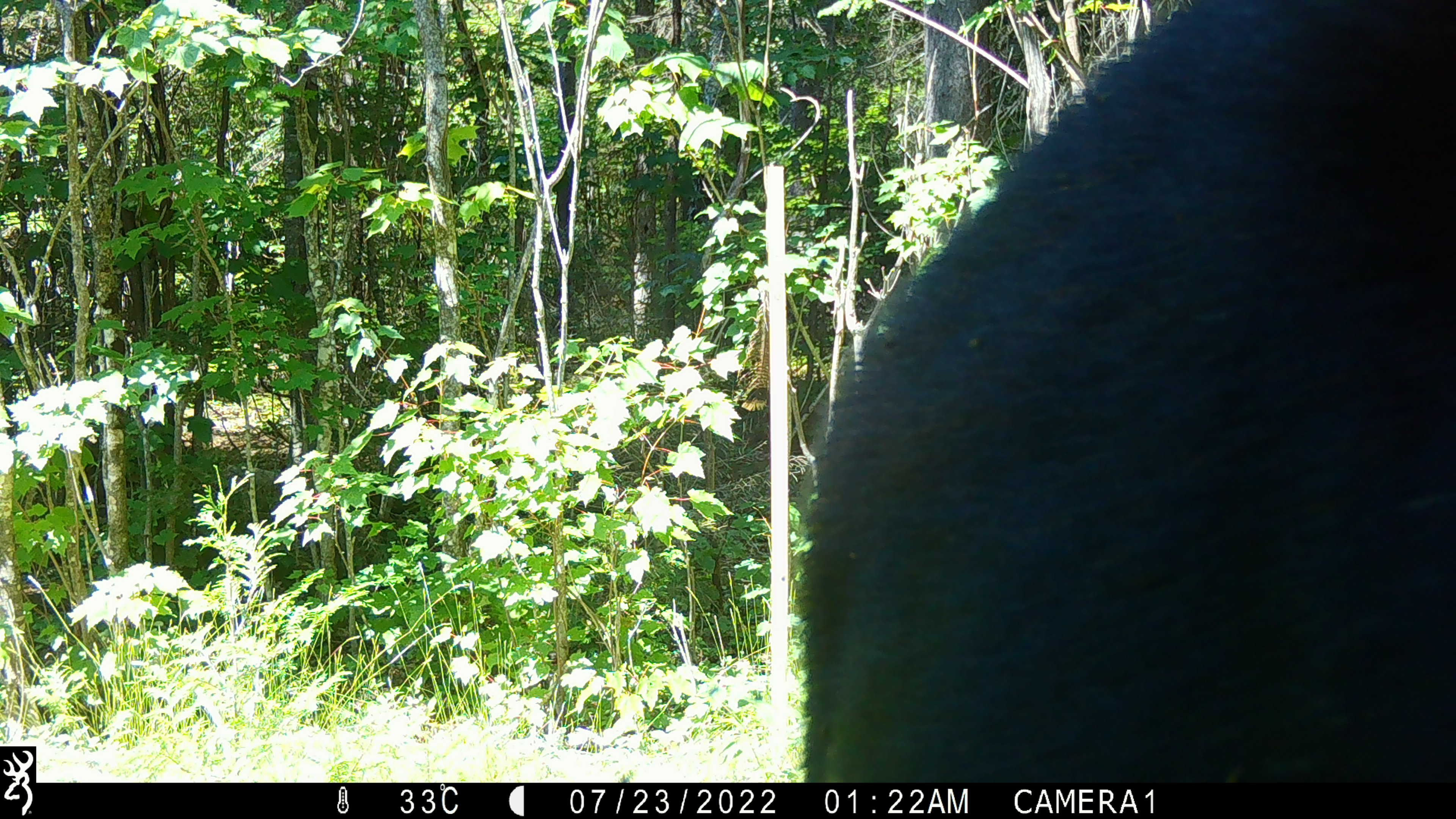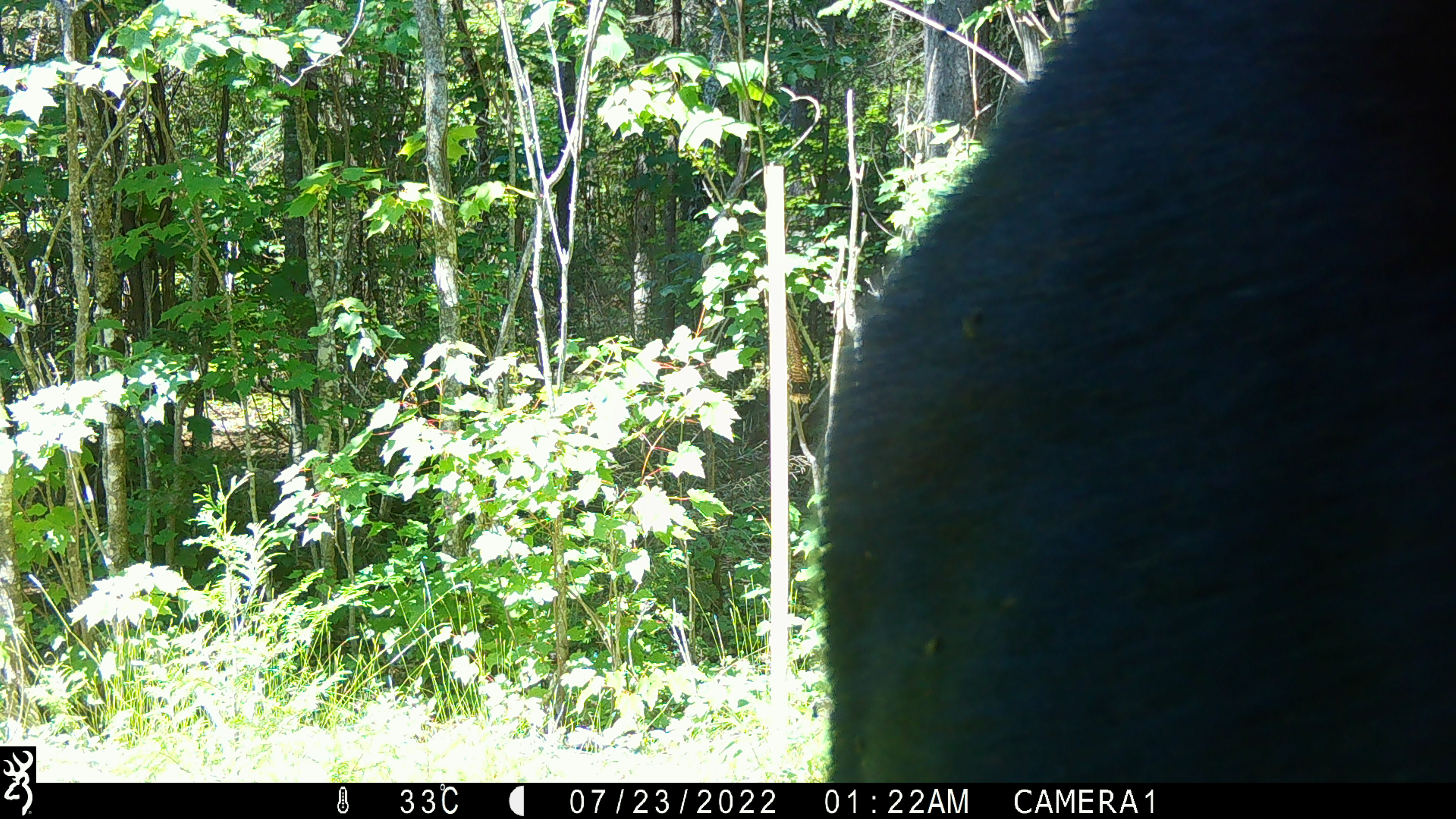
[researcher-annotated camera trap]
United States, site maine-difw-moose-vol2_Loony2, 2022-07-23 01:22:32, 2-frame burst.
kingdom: Animalia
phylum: Chordata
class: Mammalia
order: Artiodactyla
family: Cervidae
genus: Alces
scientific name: Alces alces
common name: moose